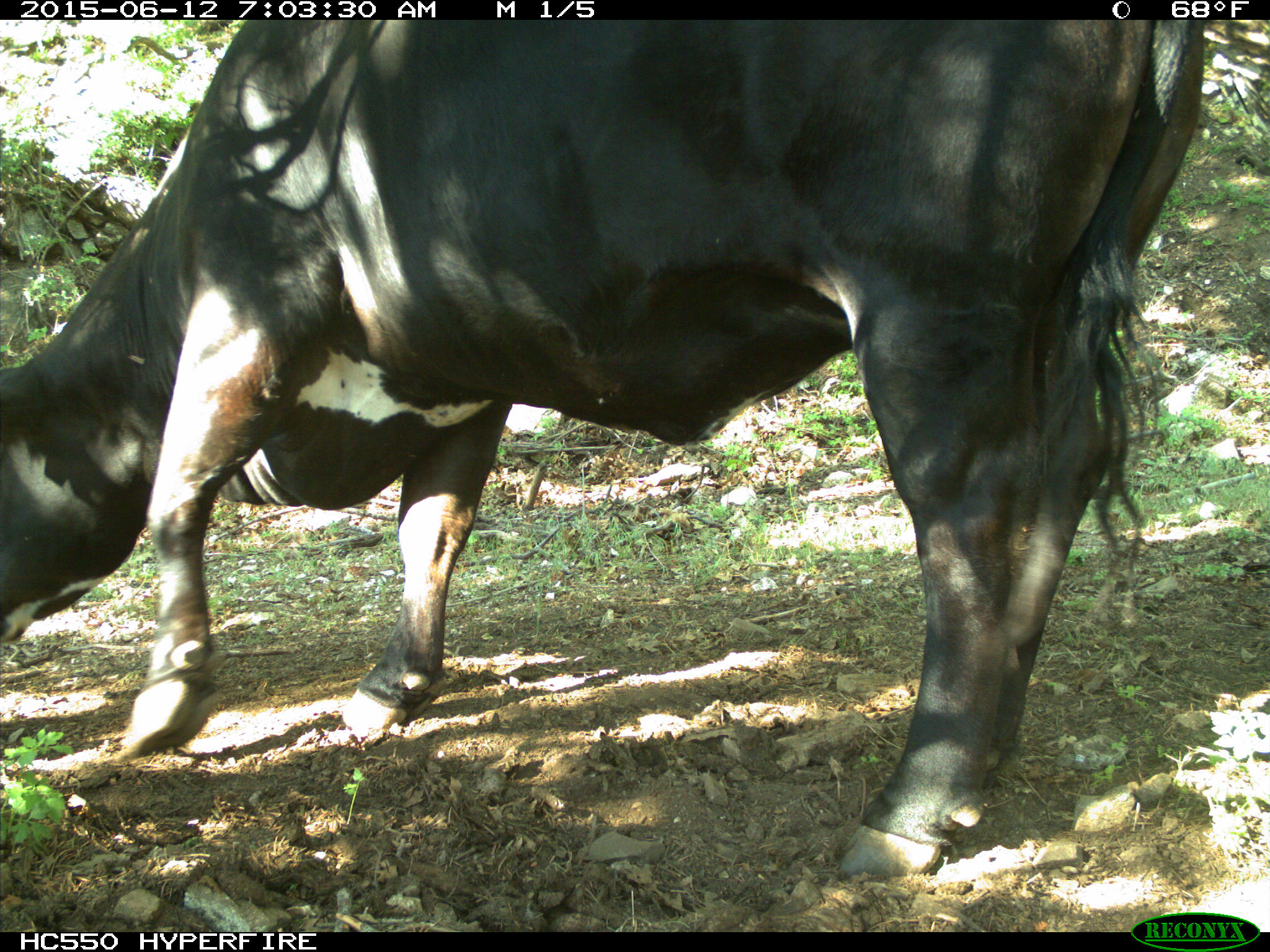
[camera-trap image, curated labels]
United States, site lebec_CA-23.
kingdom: Animalia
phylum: Chordata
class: Mammalia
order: Artiodactyla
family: Bovidae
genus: Bos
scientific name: Bos taurus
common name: domestic cow